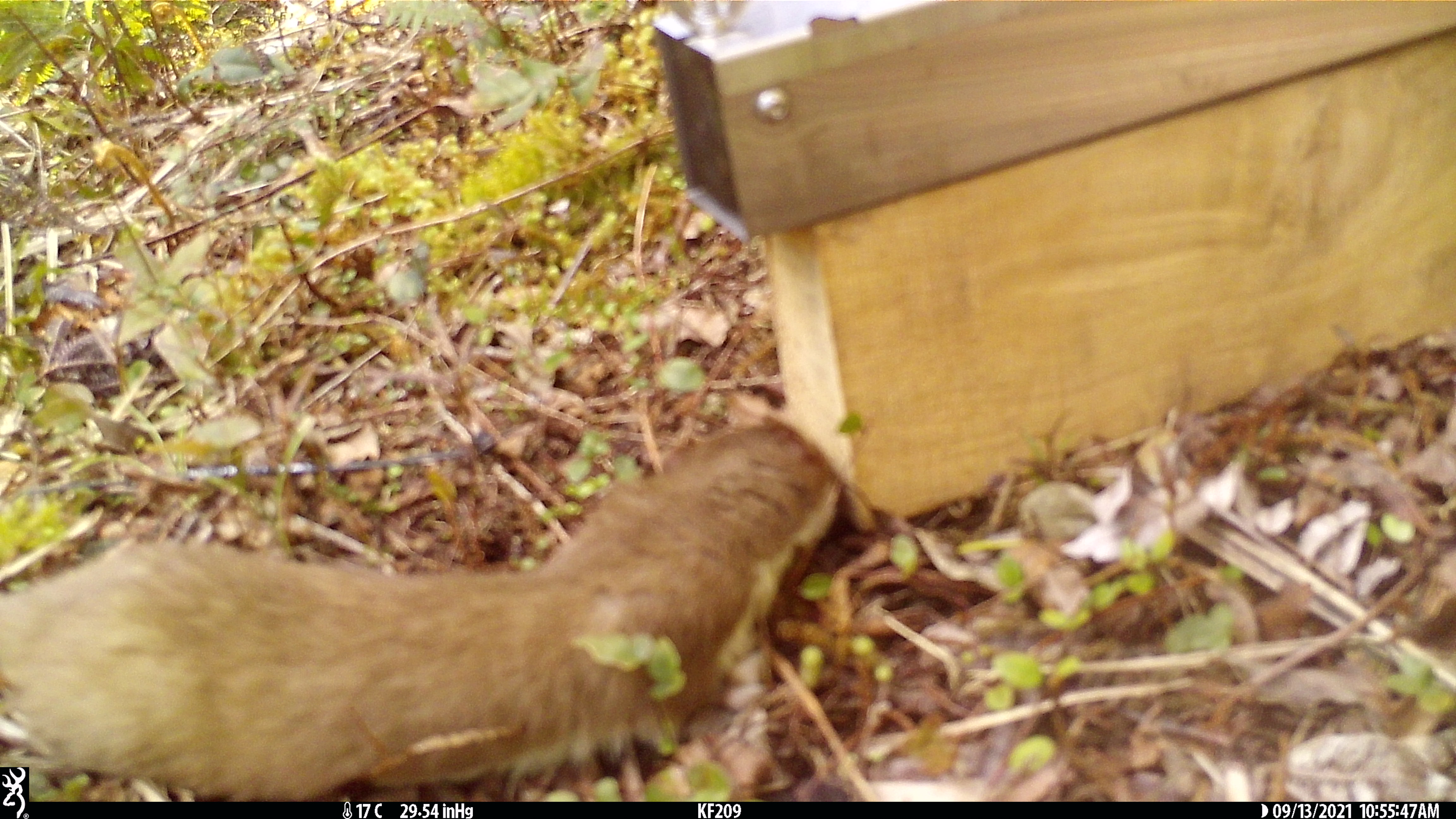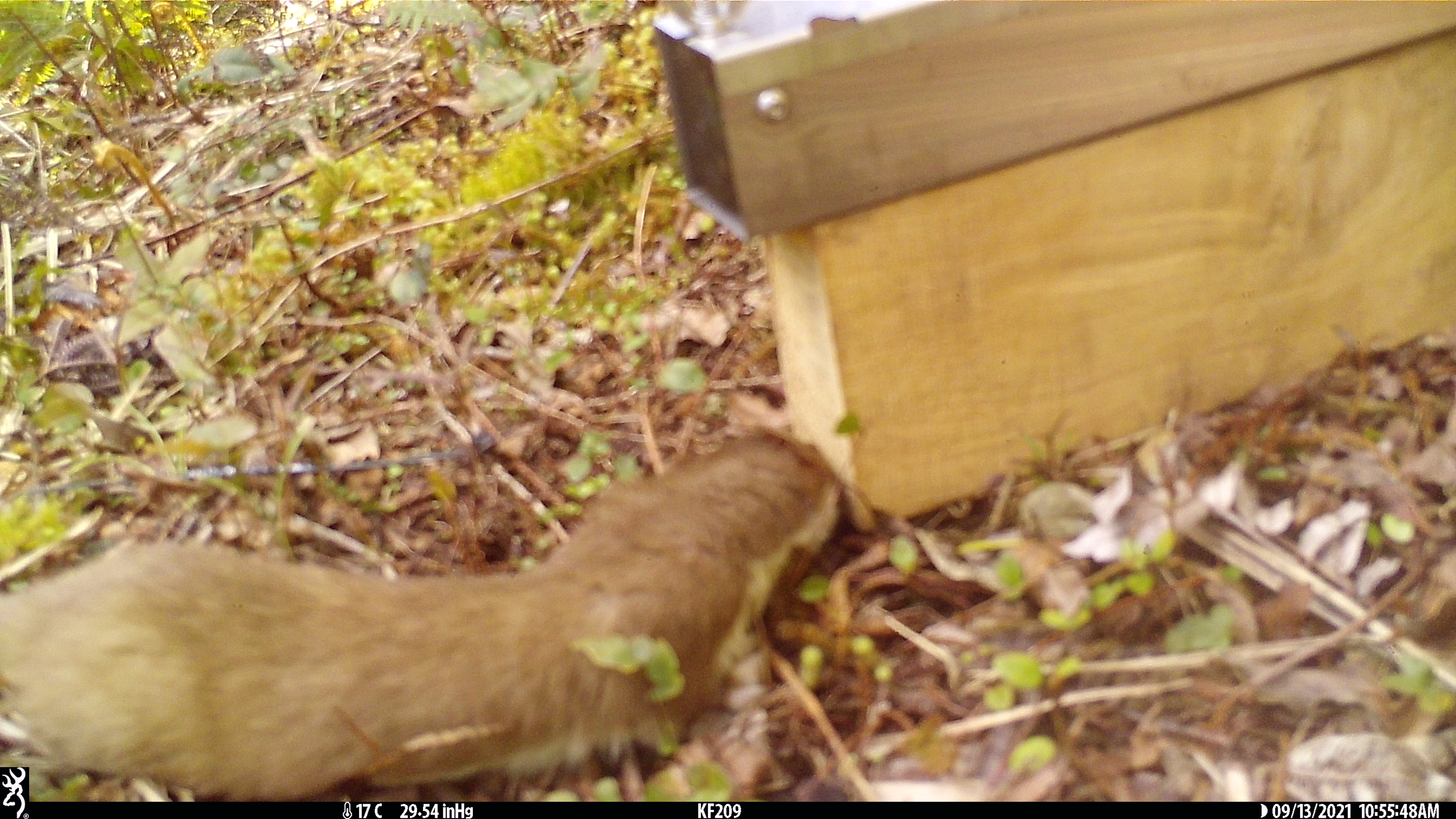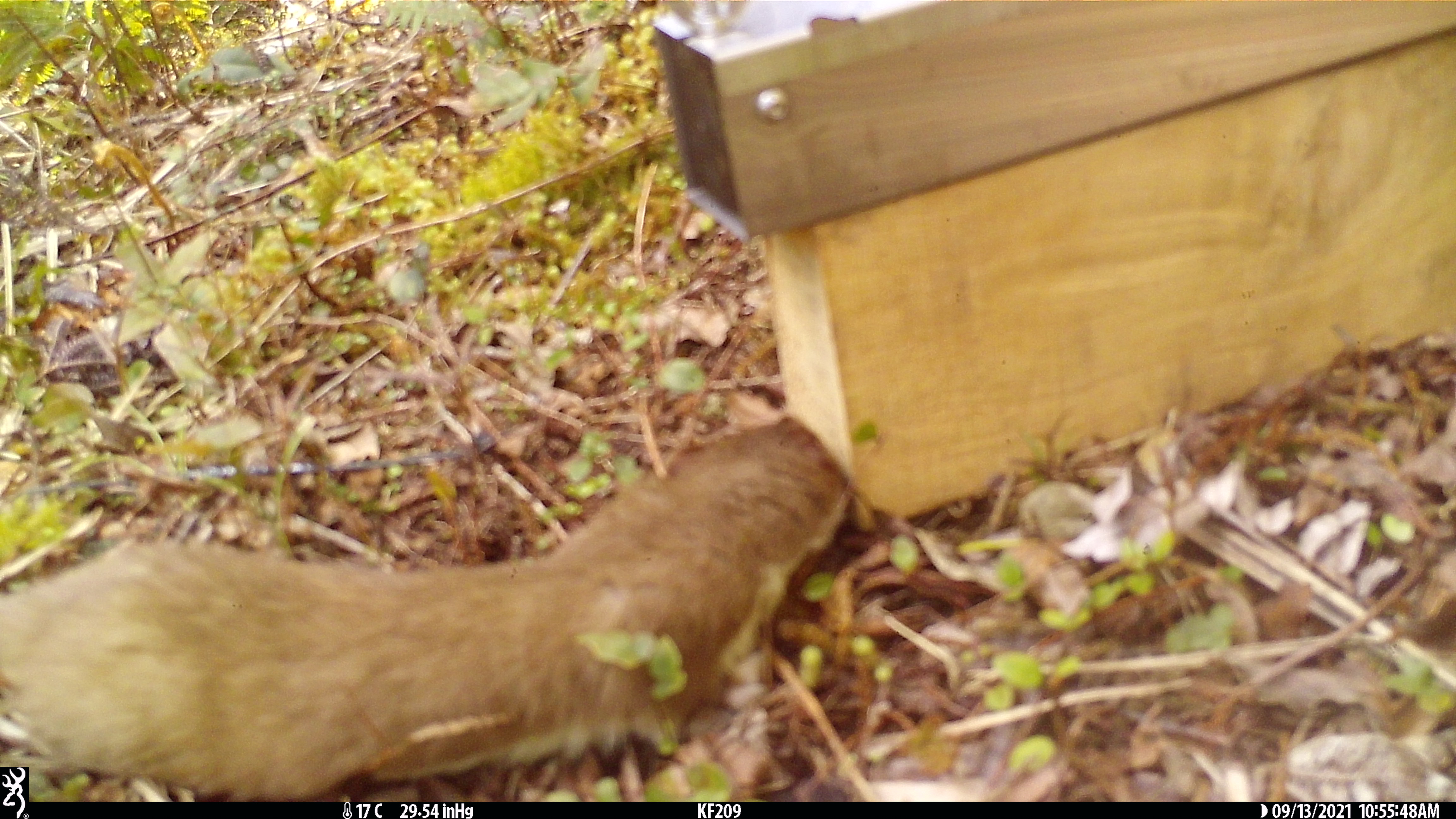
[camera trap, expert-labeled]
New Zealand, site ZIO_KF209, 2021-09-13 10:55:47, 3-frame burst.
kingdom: Animalia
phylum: Chordata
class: Mammalia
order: Carnivora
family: Mustelidae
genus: Mustela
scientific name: Mustela erminea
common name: stoat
Stoat (Mustela erminea).